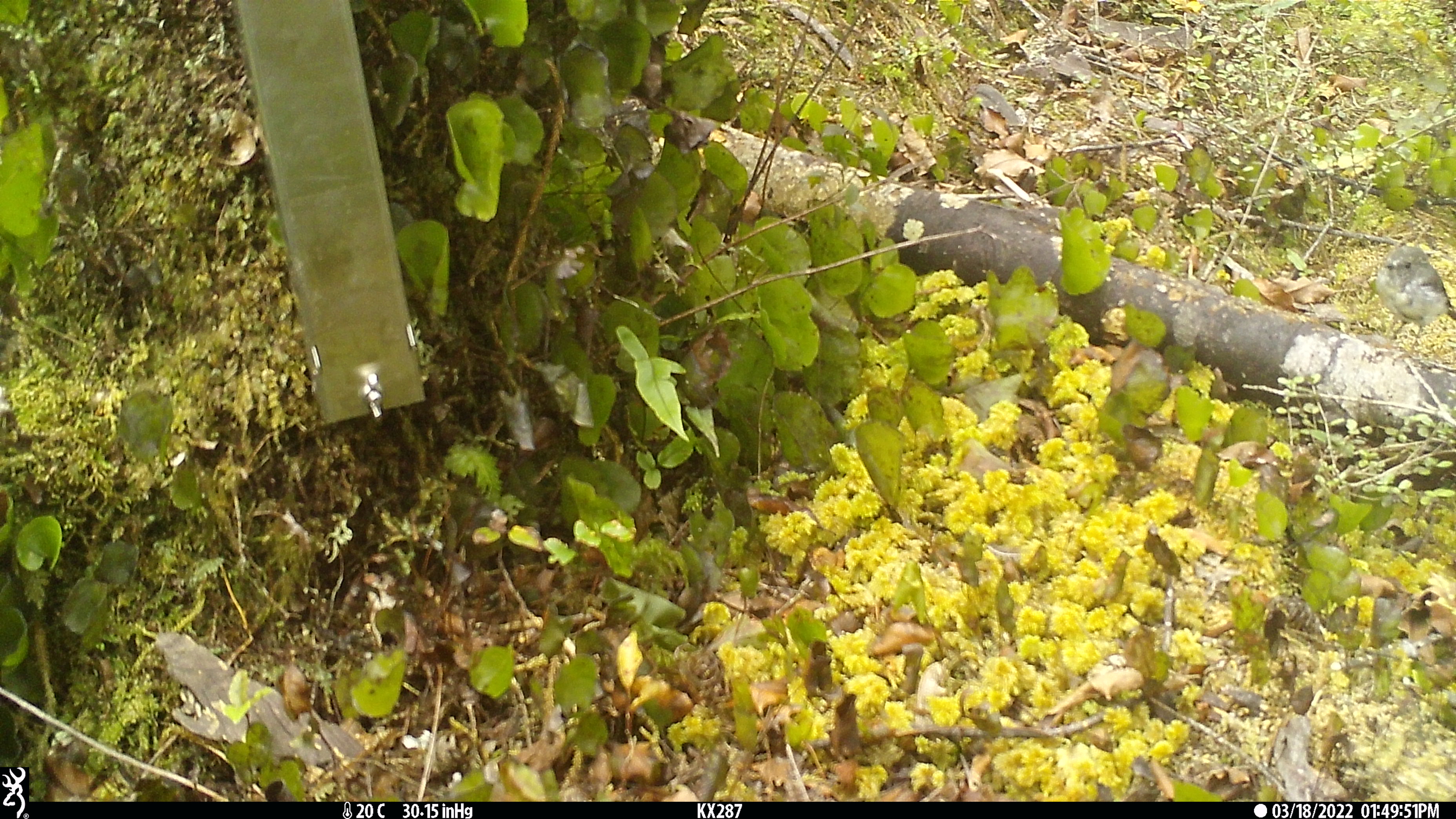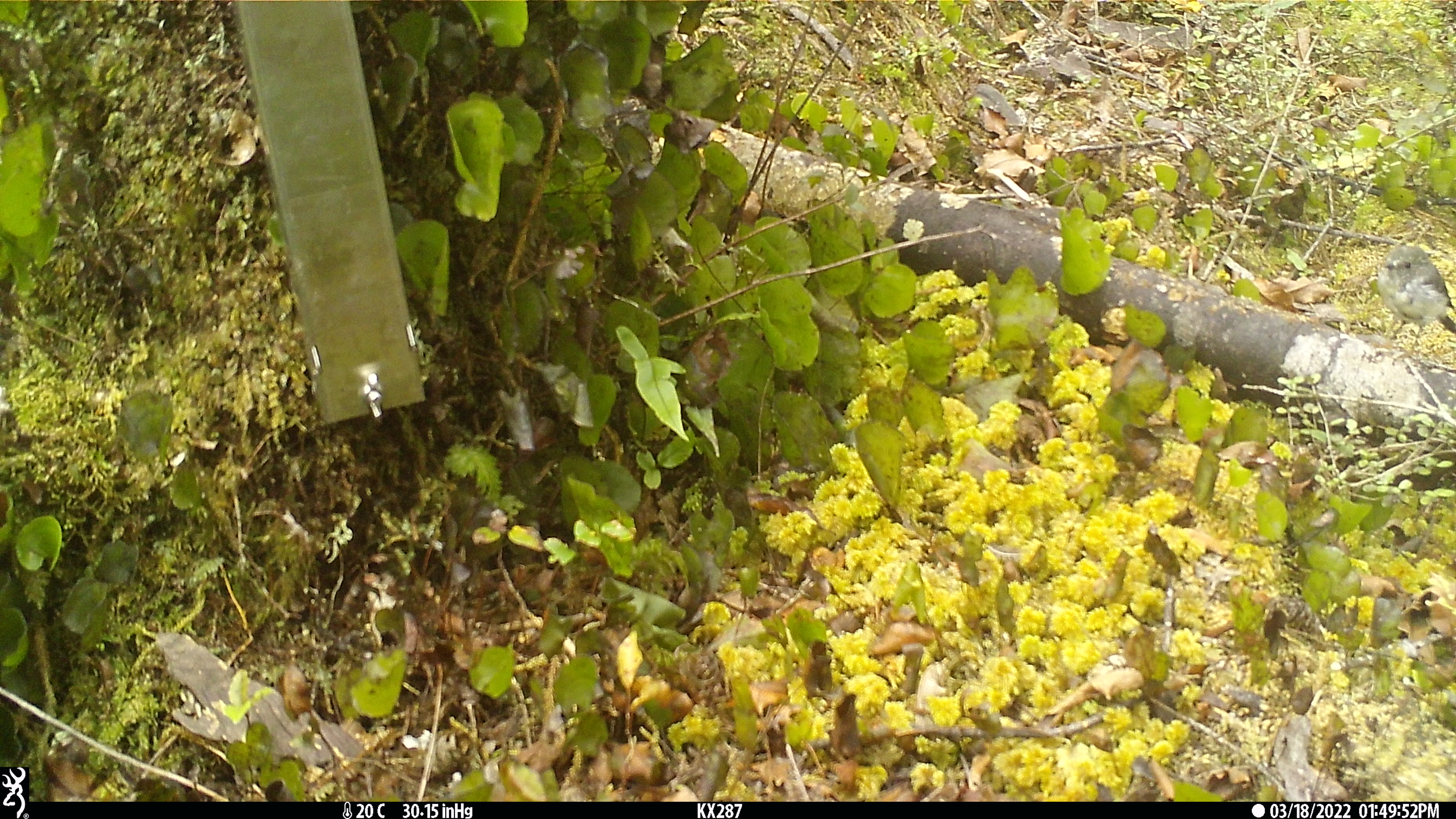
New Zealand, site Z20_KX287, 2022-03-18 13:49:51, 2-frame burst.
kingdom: Animalia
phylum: Chordata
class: Aves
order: Passeriformes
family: Petroicidae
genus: Petroica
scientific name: Petroica macrocephala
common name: tomtit